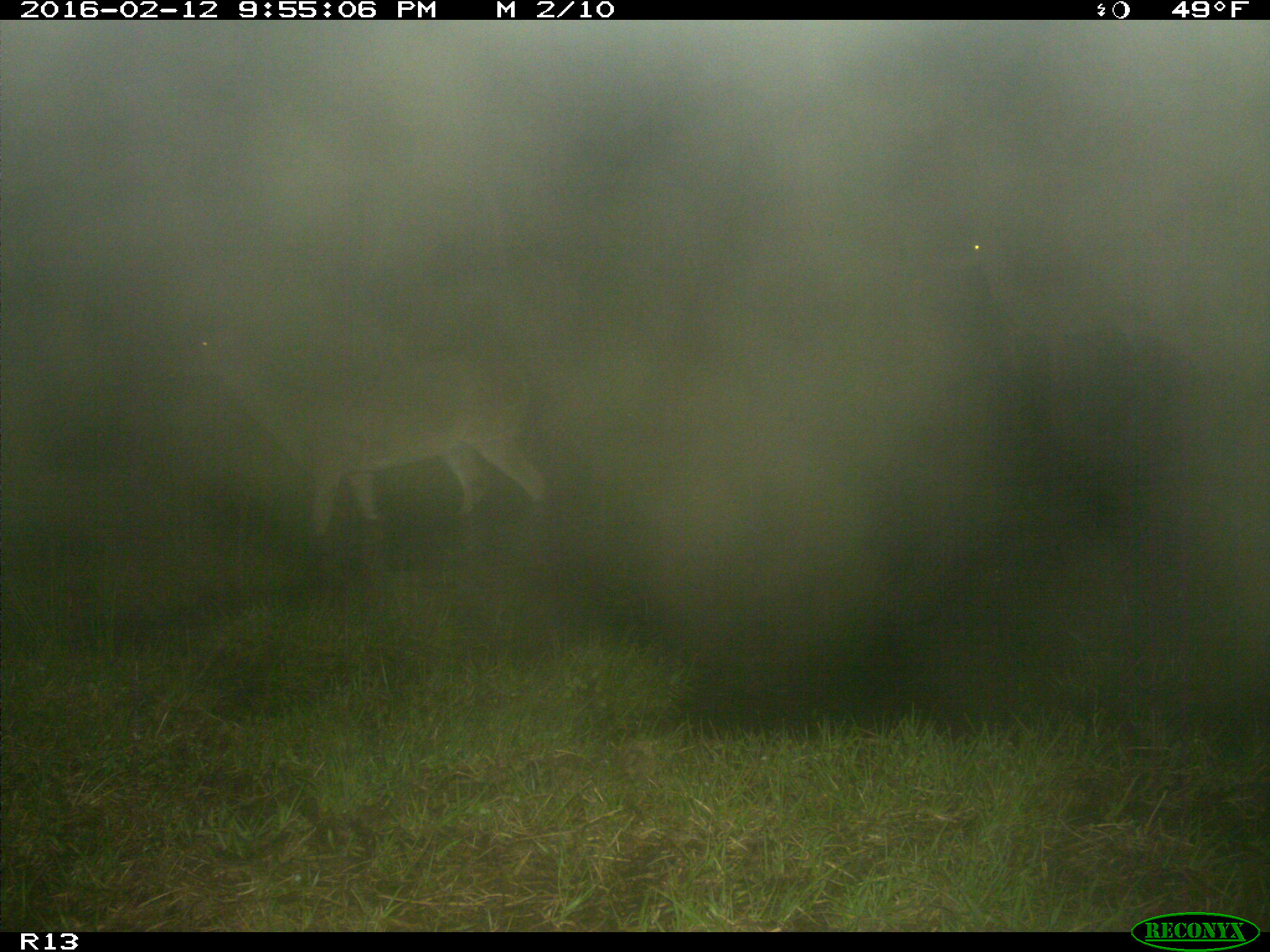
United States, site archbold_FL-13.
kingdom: Animalia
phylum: Chordata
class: Mammalia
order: Artiodactyla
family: Cervidae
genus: Odocoileus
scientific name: Odocoileus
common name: deer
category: unidentified deer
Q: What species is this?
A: Unidentified deer (deer) (Odocoileus).